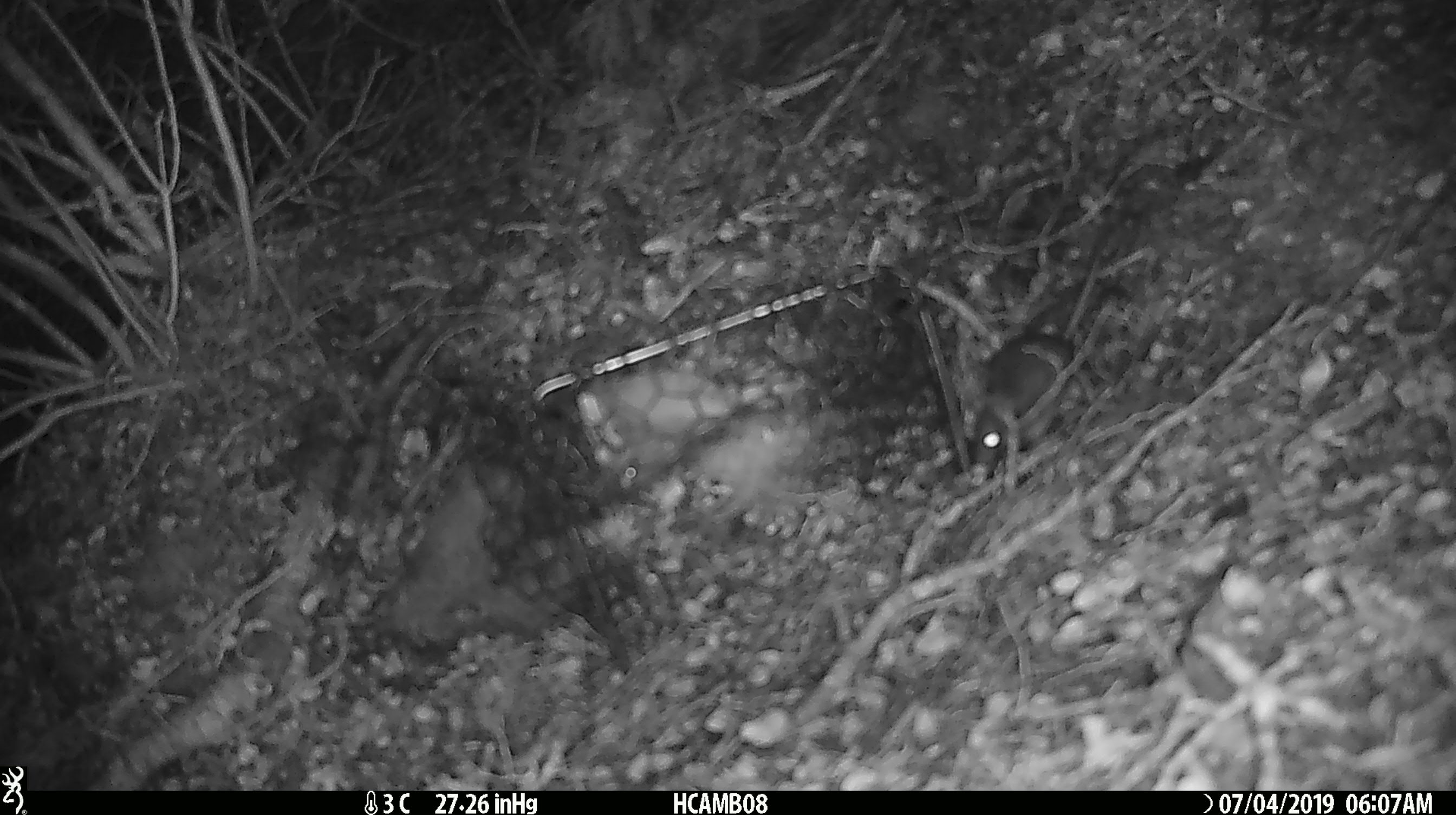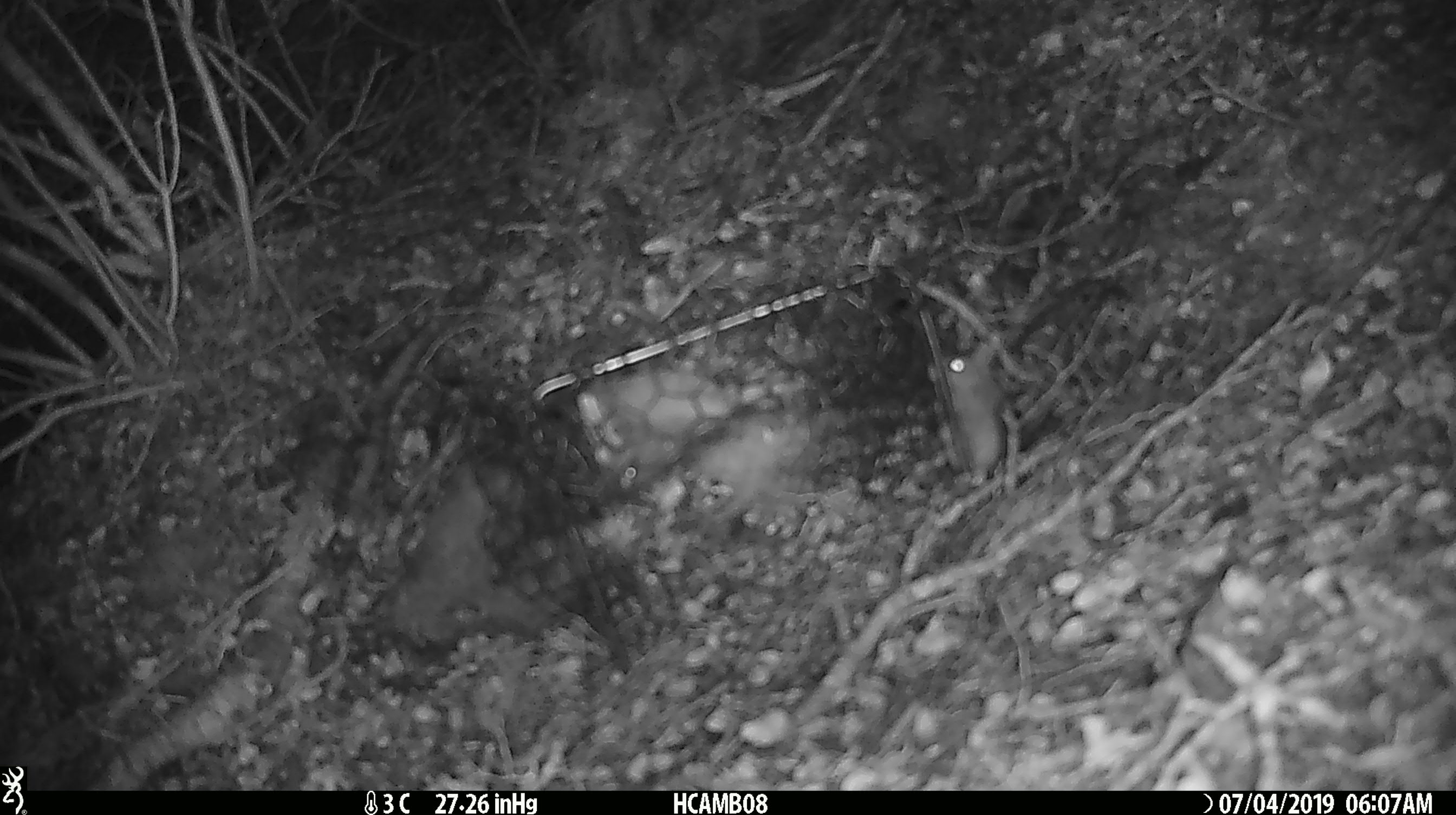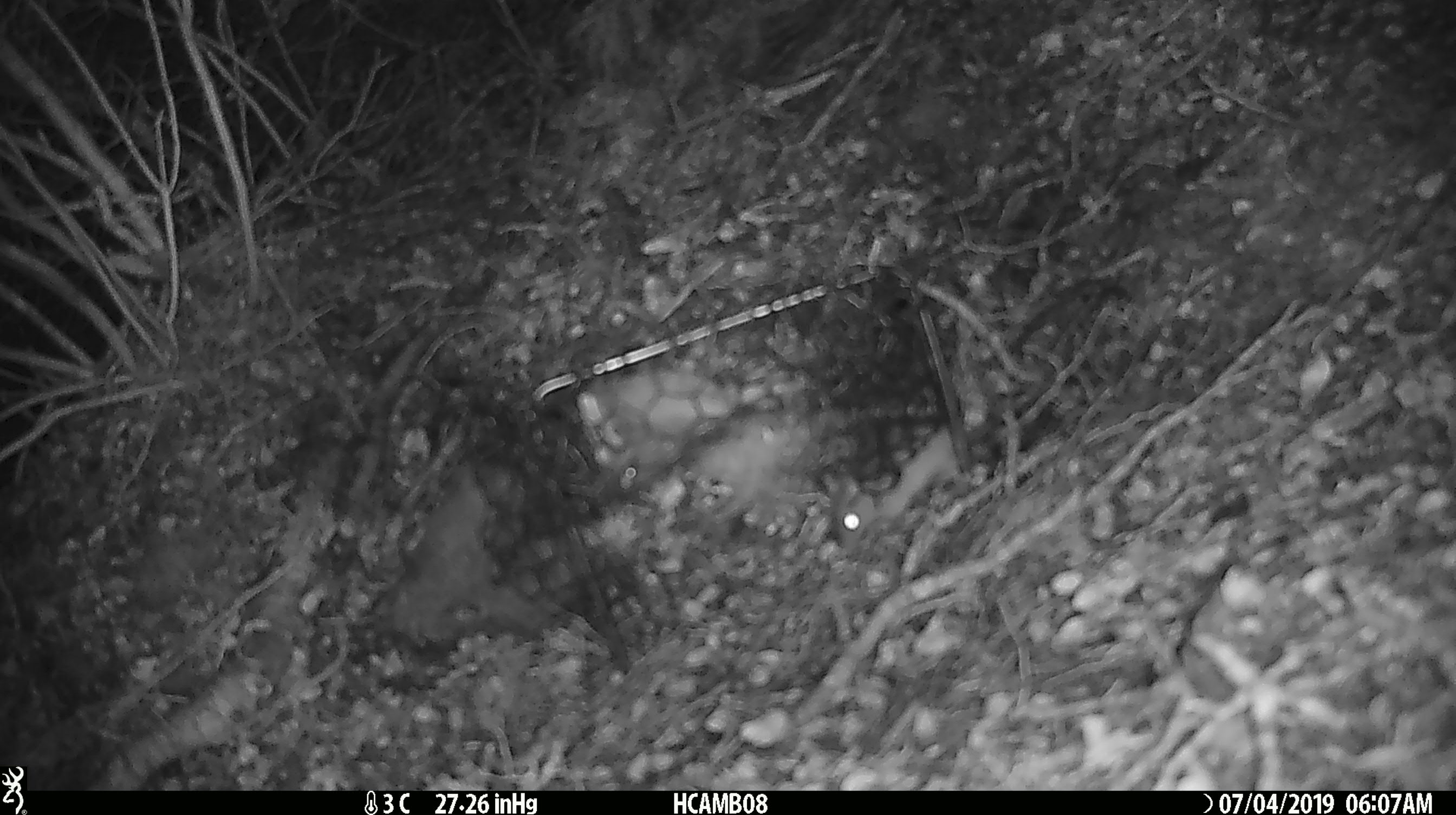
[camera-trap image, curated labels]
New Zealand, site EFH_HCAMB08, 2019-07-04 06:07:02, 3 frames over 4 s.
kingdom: Animalia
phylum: Chordata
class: Mammalia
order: Rodentia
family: Muridae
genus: Mus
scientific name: Mus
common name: mouse